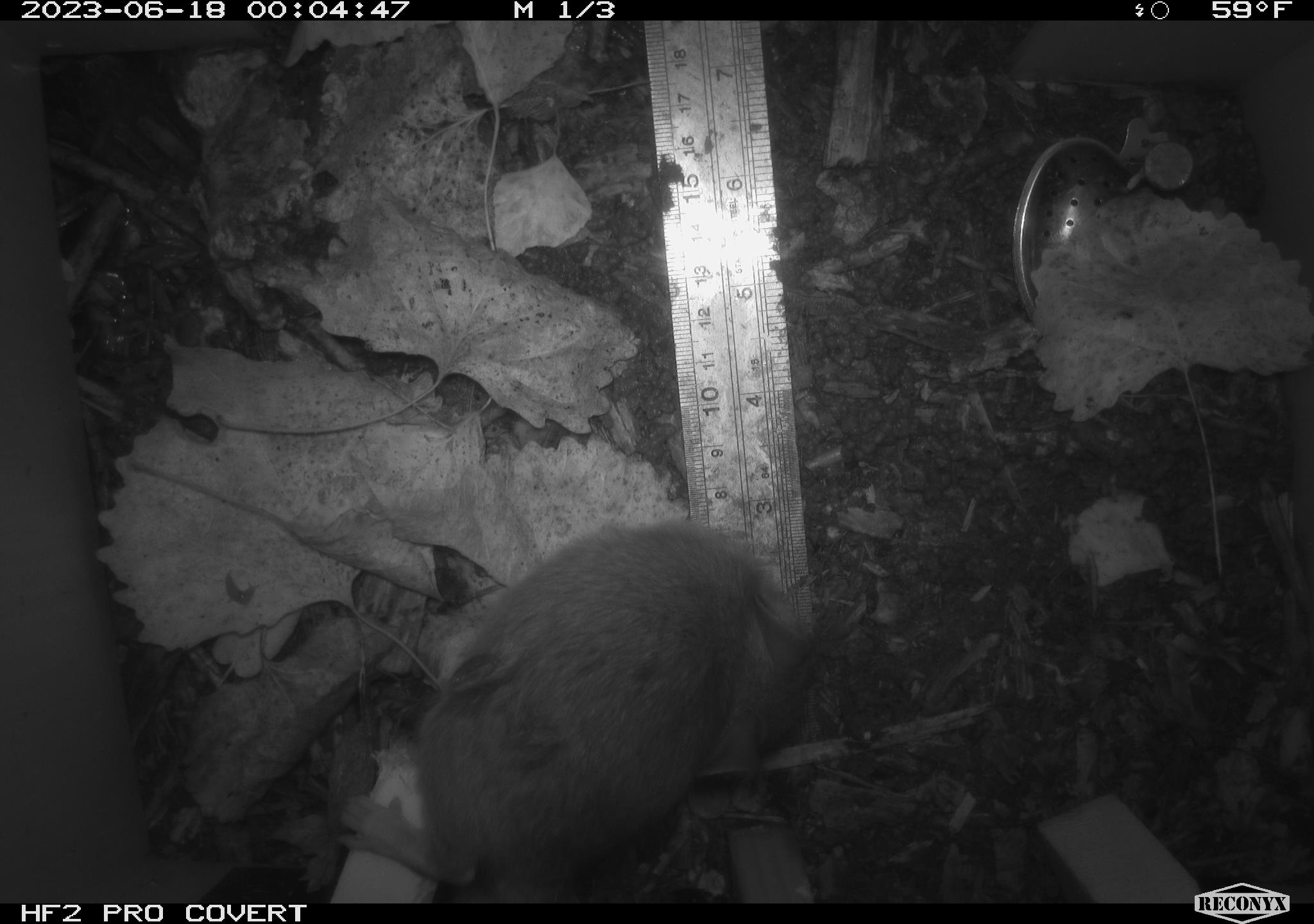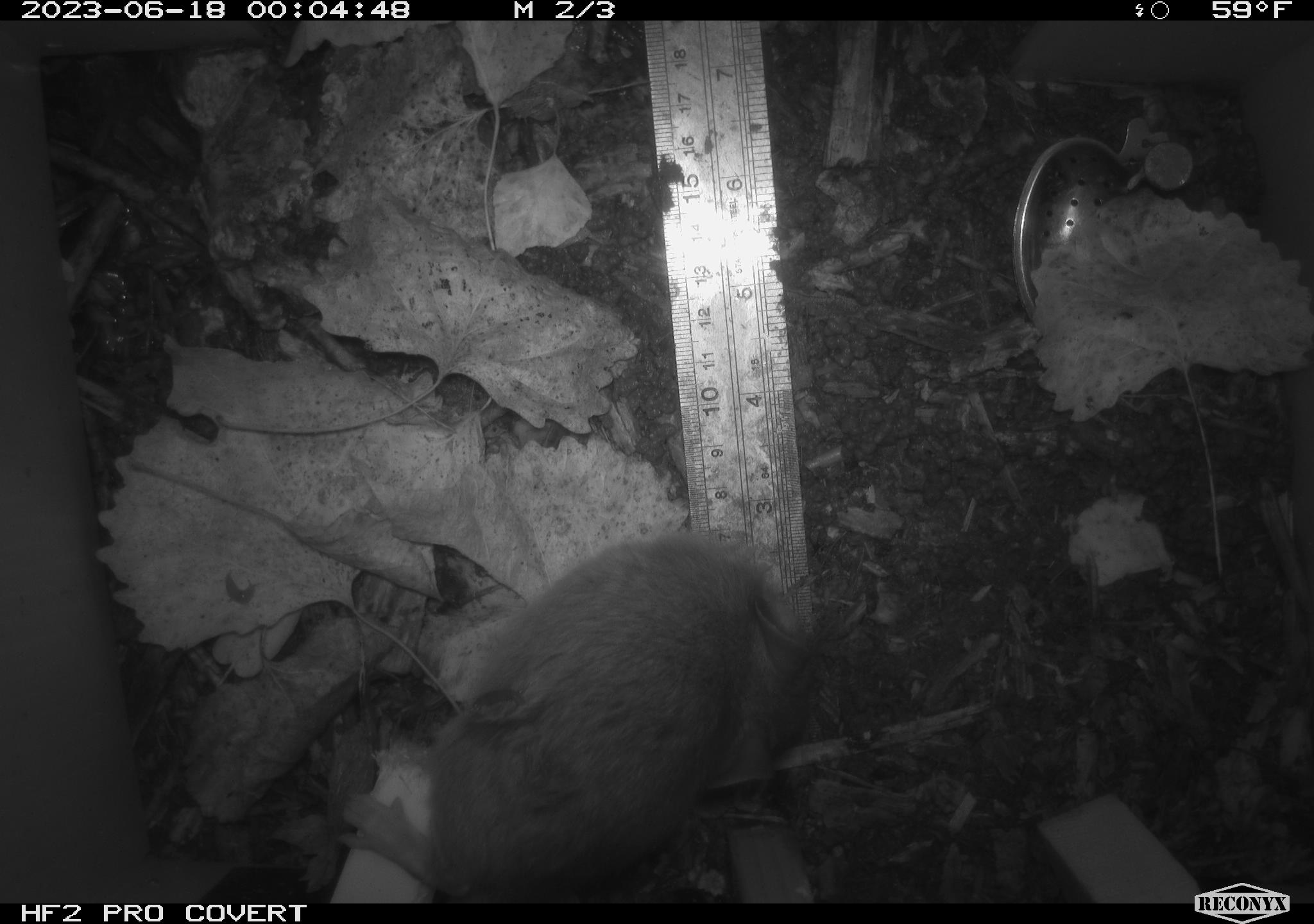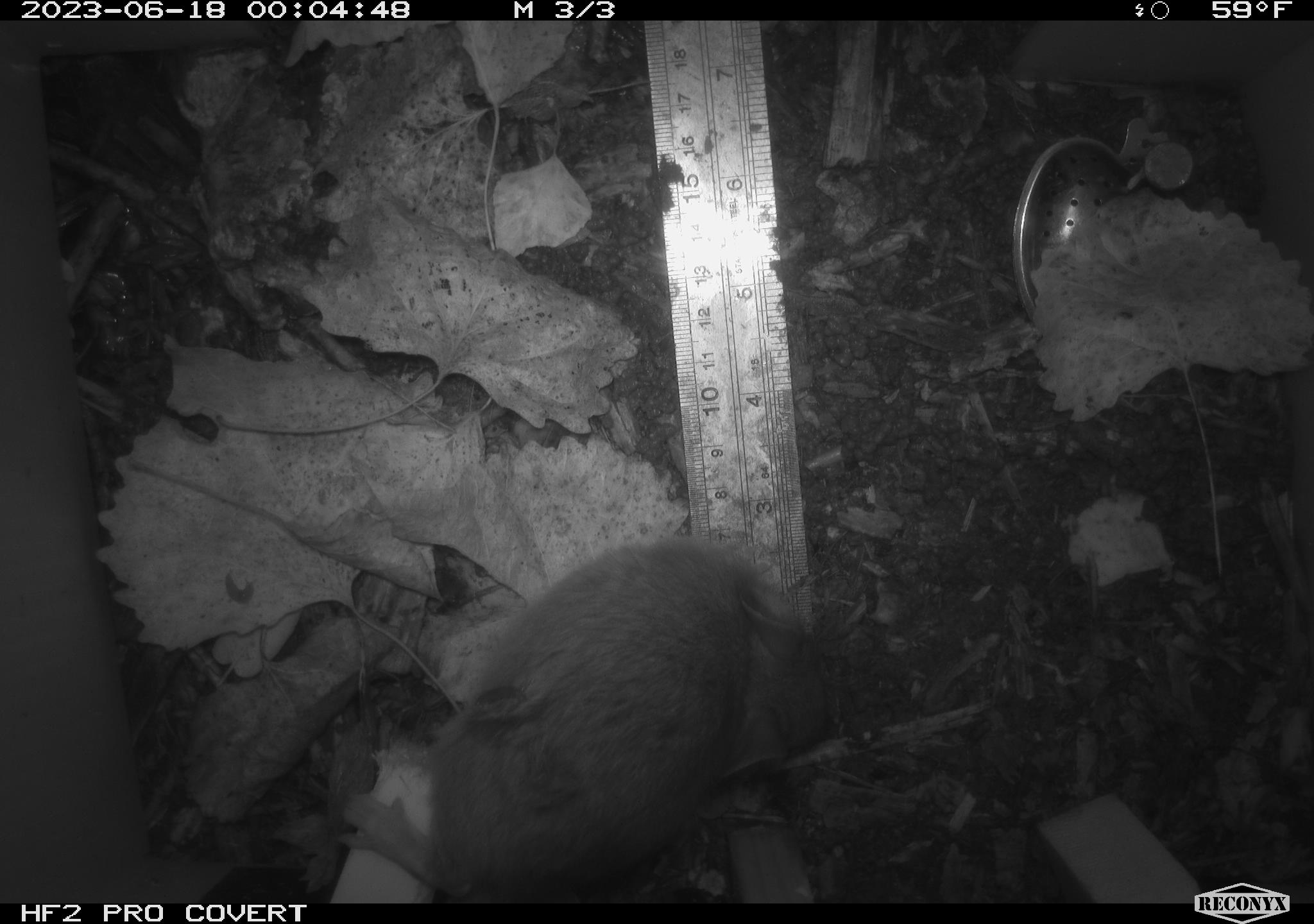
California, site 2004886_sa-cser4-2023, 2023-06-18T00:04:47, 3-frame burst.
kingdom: Animalia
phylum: Chordata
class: Mammalia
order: Rodentia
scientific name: Rodentia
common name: woodrat or rat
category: woodrat or rat species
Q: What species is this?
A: Woodrat or rat species (woodrat or rat) (Rodentia).